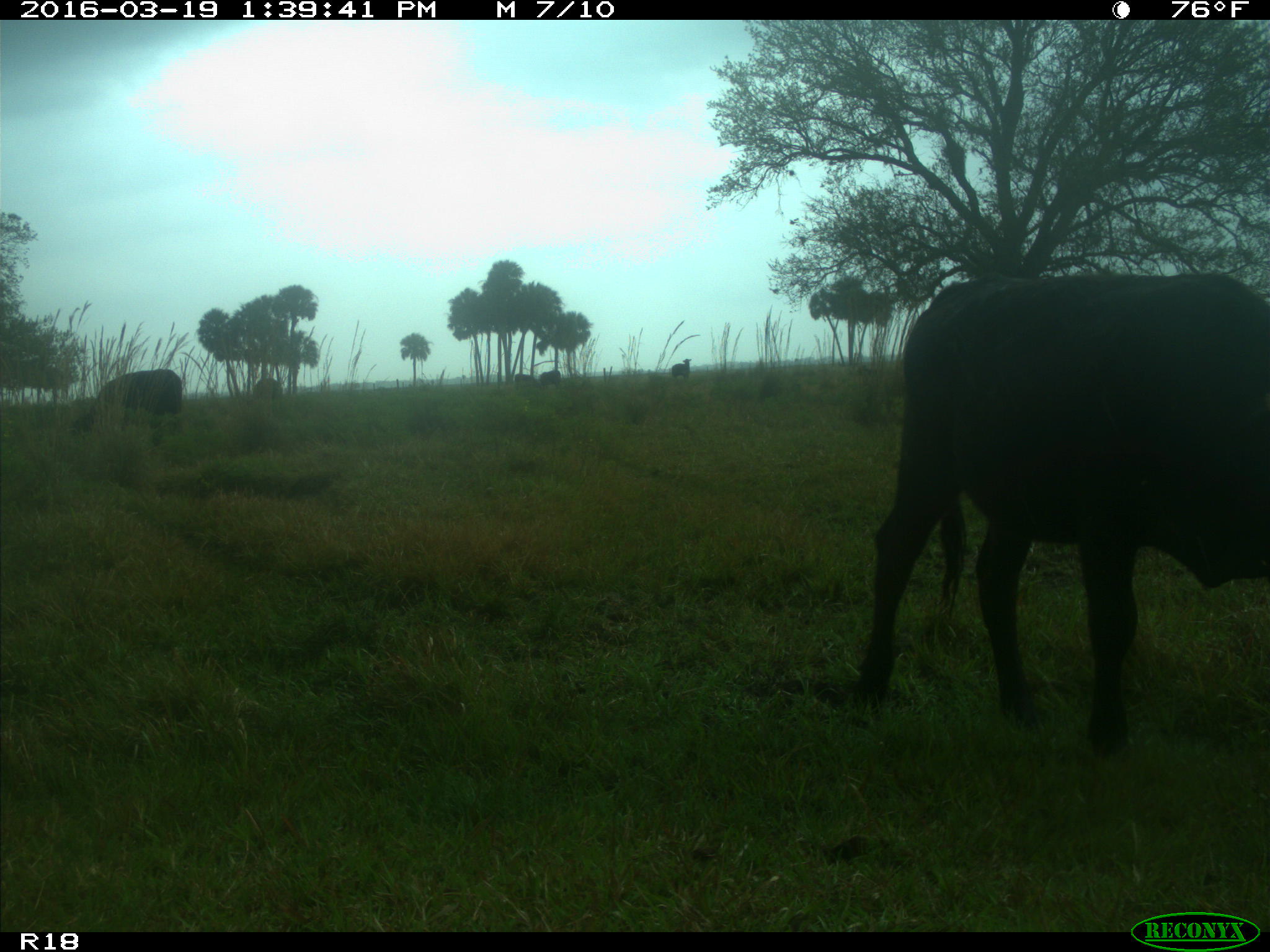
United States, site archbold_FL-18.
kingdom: Animalia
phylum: Chordata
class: Mammalia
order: Artiodactyla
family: Bovidae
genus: Bos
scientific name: Bos taurus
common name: domestic cow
Bos taurus (domestic cow).